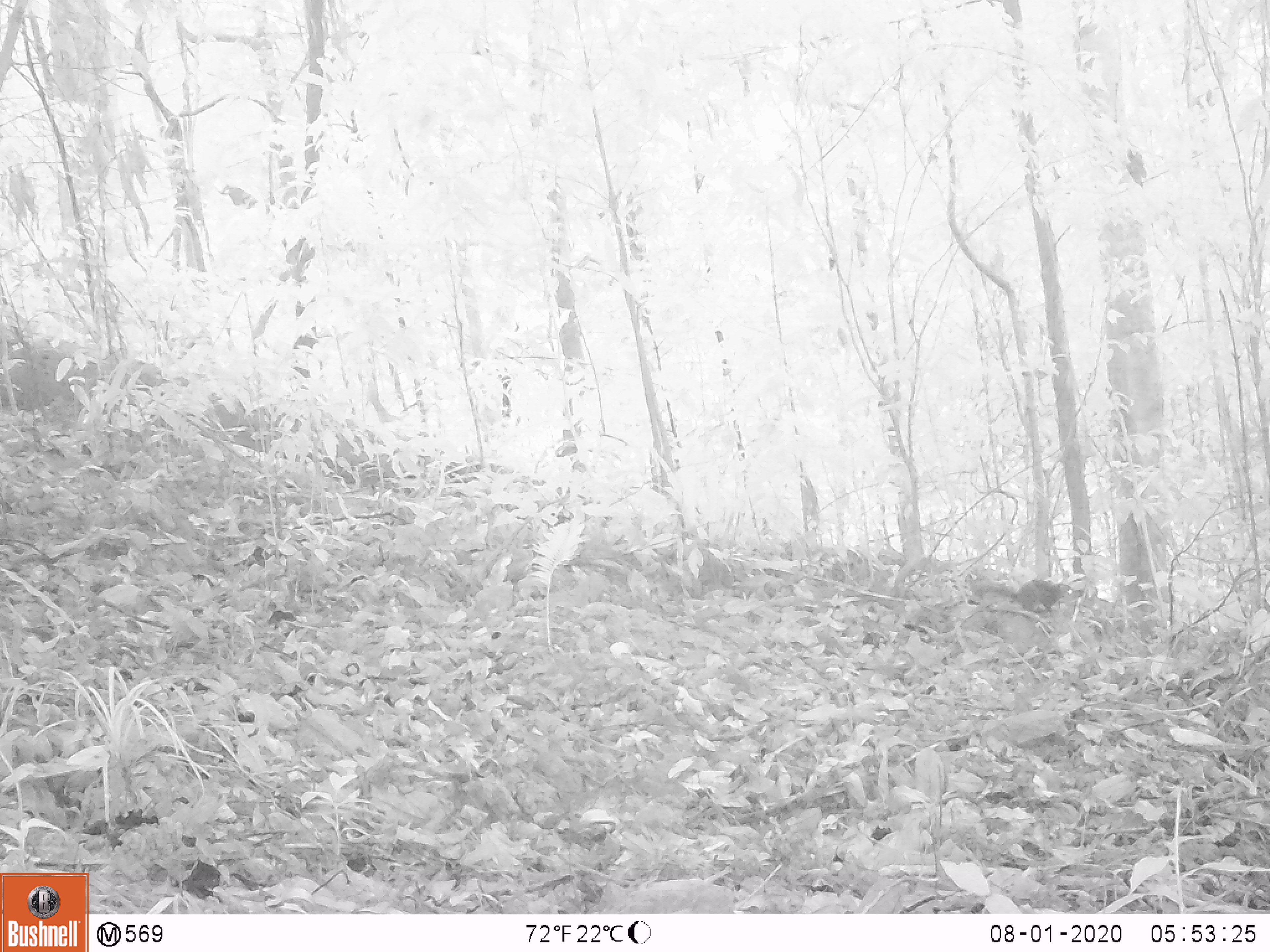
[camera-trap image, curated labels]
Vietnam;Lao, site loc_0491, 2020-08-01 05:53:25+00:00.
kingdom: Animalia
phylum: Chordata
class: Mammalia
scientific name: Mammalia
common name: mammal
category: unidentified small mammal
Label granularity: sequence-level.